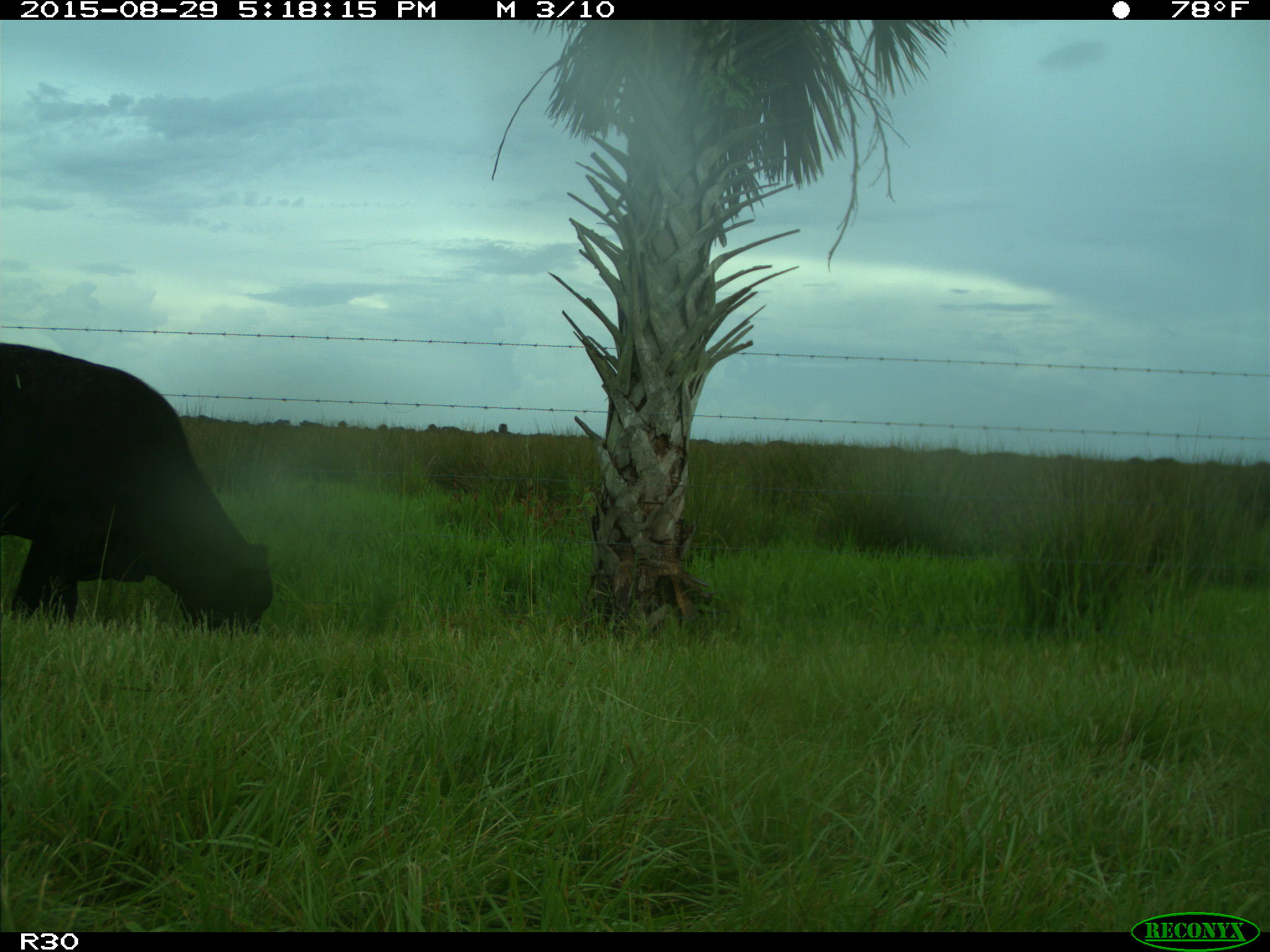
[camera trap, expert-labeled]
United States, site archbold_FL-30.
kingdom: Animalia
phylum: Chordata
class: Mammalia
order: Artiodactyla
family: Bovidae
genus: Bos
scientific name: Bos taurus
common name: domestic cow